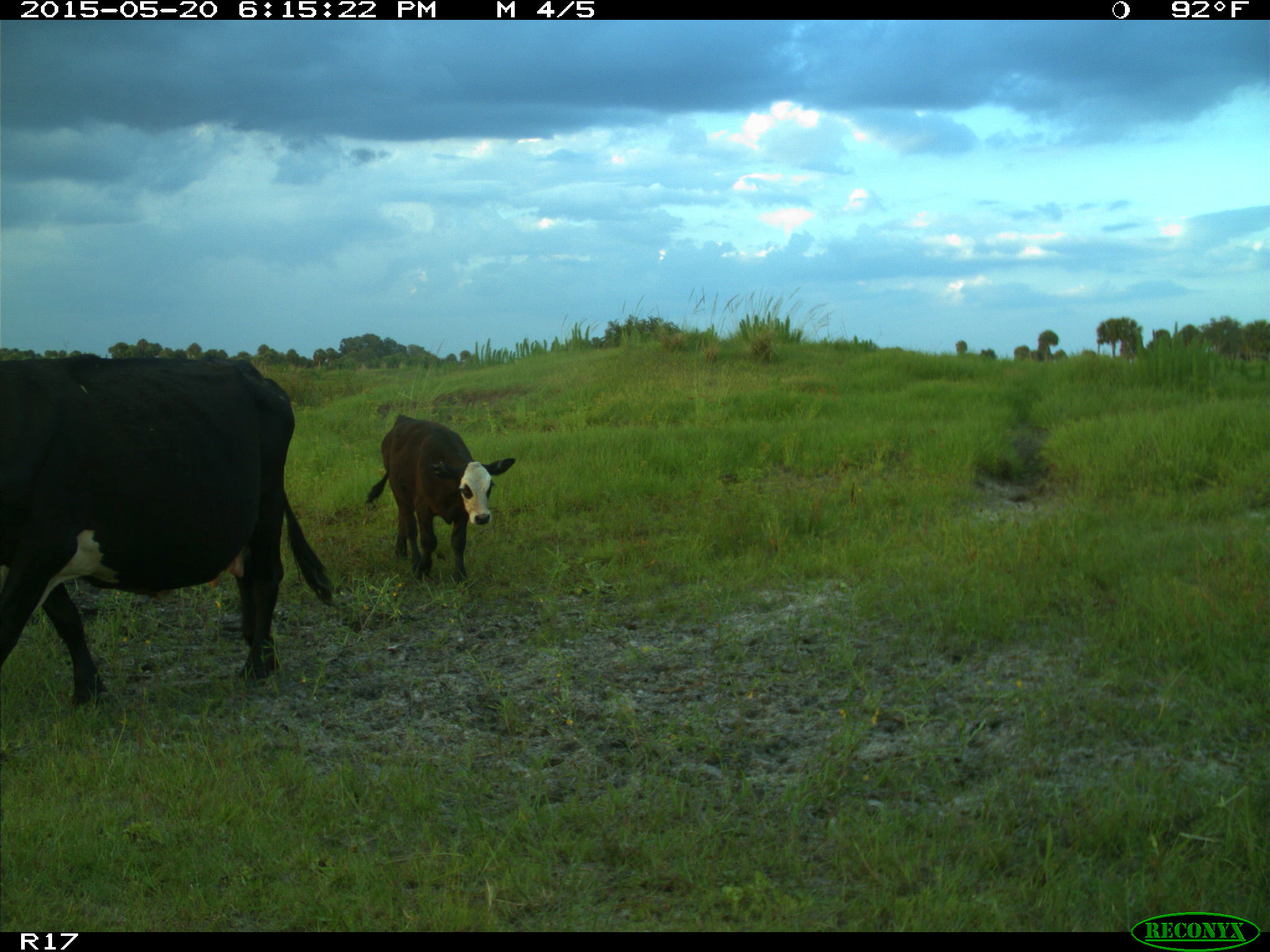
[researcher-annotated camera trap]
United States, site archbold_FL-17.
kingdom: Animalia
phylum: Chordata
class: Mammalia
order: Artiodactyla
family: Bovidae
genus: Bos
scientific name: Bos taurus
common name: domestic cow